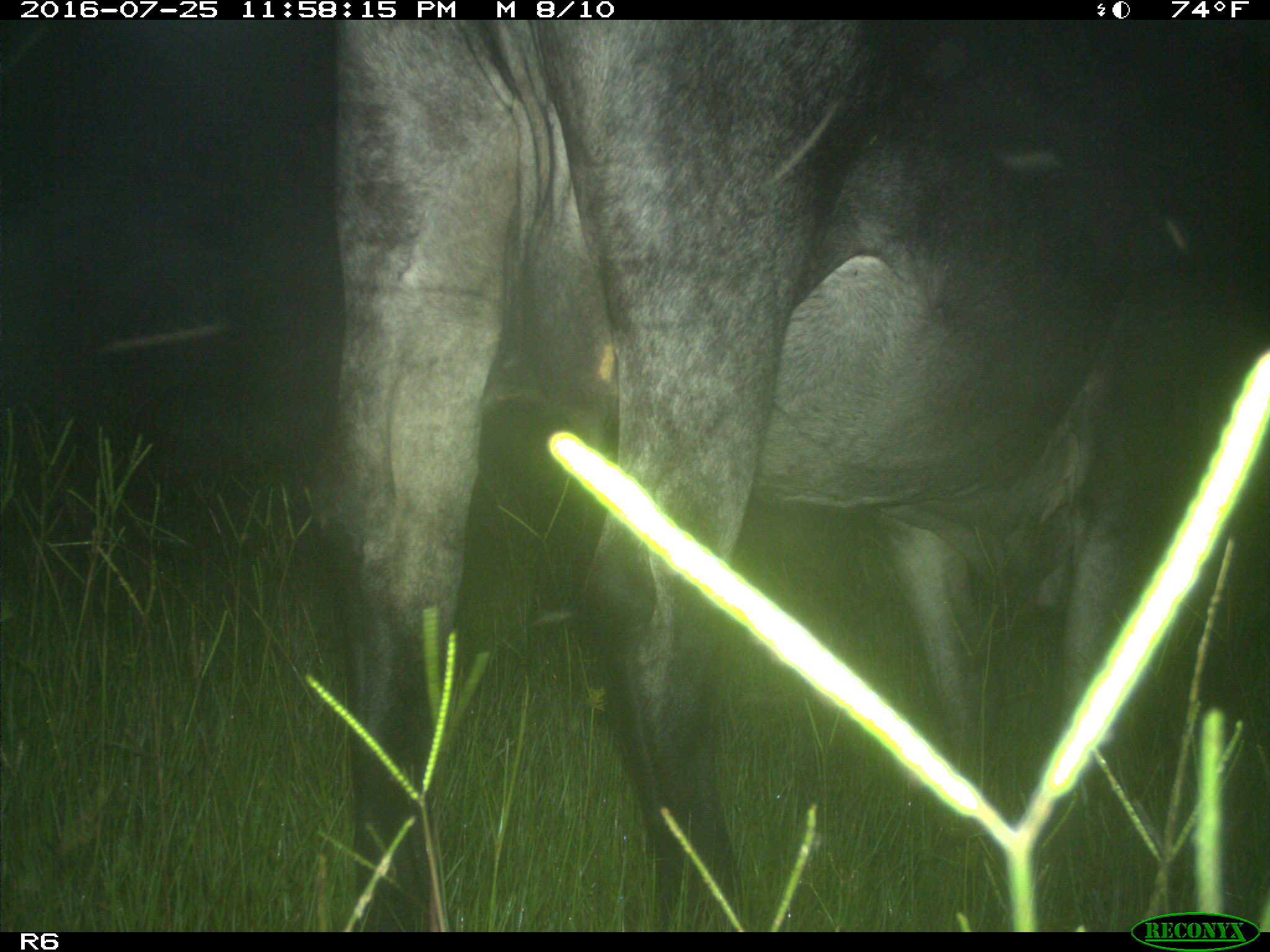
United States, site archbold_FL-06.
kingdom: Animalia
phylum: Chordata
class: Mammalia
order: Artiodactyla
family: Bovidae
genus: Bos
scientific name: Bos taurus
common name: domestic cow